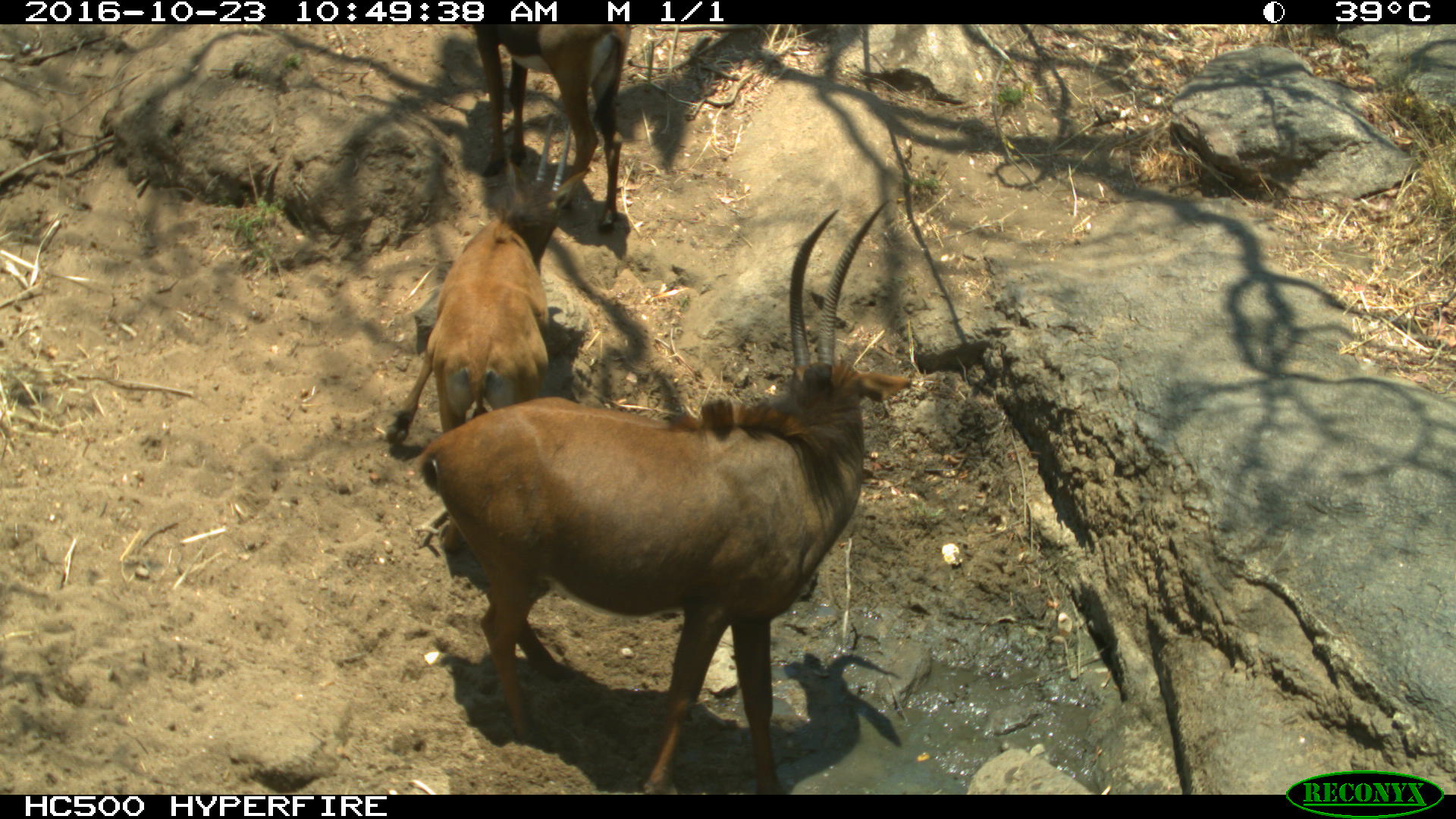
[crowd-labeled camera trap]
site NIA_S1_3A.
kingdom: Animalia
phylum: Chordata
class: Mammalia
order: Artiodactyla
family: Bovidae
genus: Hippotragus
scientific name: Hippotragus niger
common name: sable antelope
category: sable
Sable (sable antelope) (Hippotragus niger), count 3. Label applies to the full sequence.